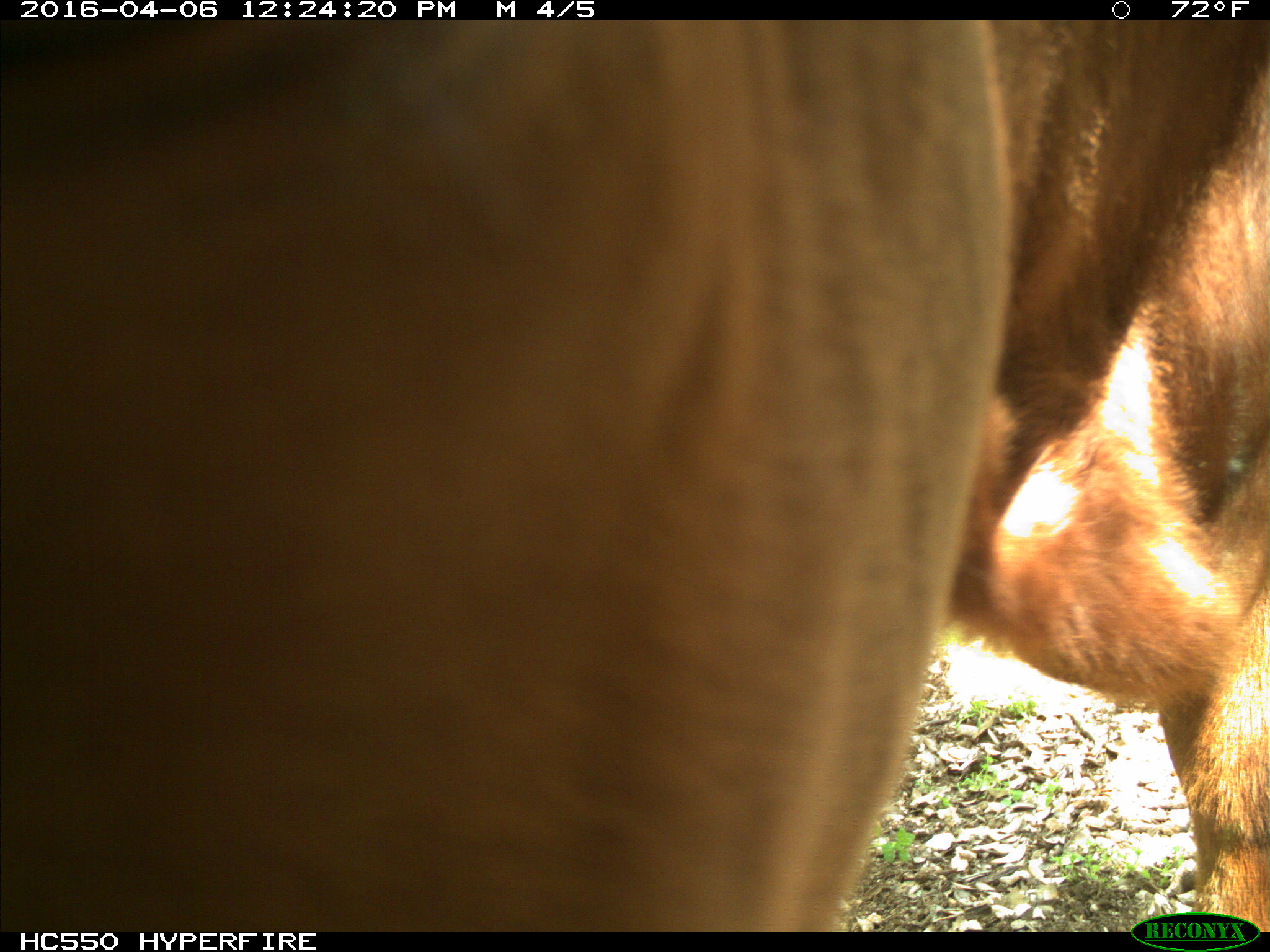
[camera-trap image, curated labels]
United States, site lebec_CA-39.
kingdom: Animalia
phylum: Chordata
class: Mammalia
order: Artiodactyla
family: Bovidae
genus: Bos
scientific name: Bos taurus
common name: domestic cow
Bos taurus (domestic cow).